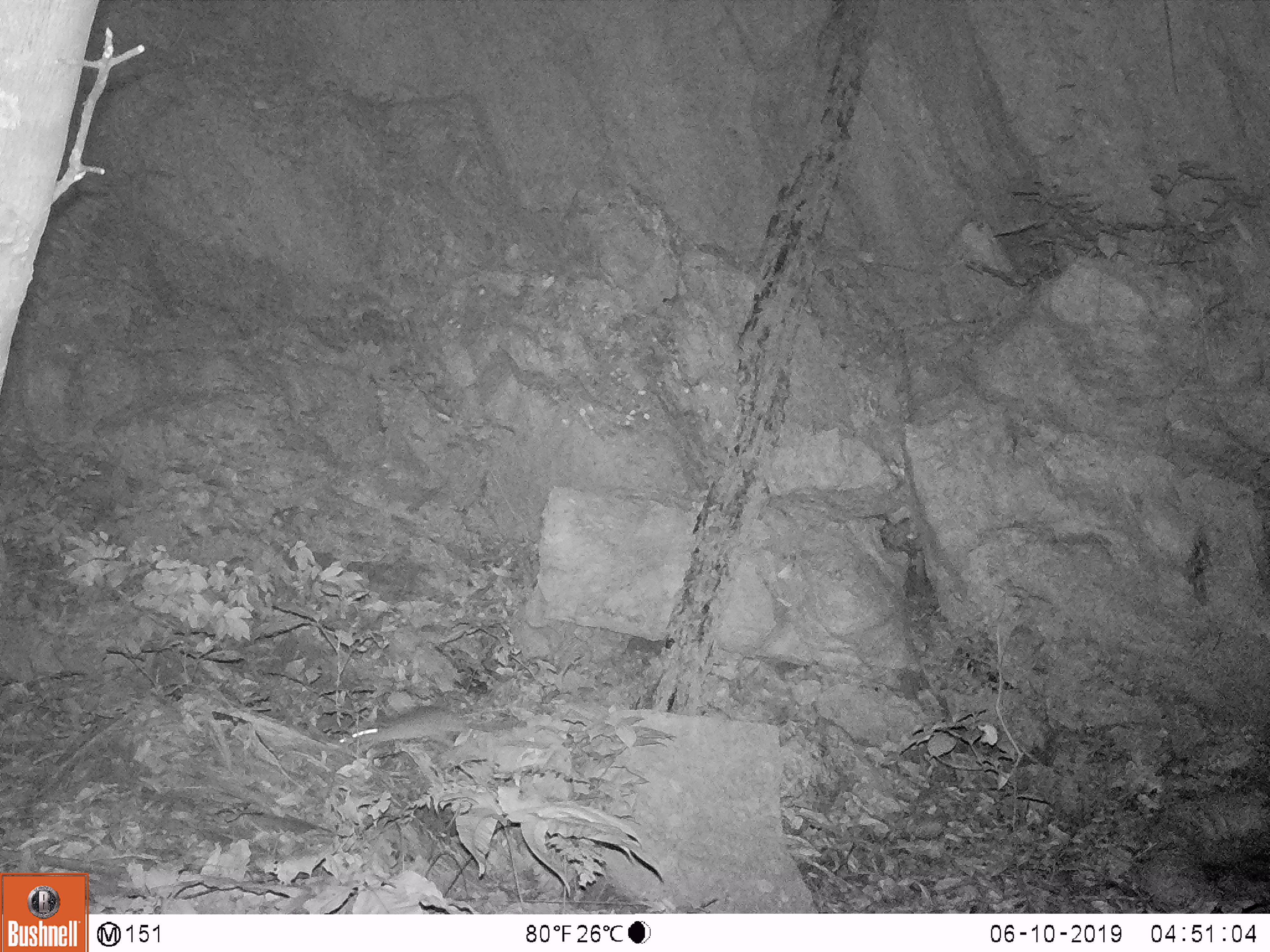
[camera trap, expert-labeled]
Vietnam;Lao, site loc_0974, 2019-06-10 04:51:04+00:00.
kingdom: Animalia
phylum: Chordata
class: Mammalia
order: Rodentia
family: Muridae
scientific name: Muridae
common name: old-world mice and rats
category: unidentified murid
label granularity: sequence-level